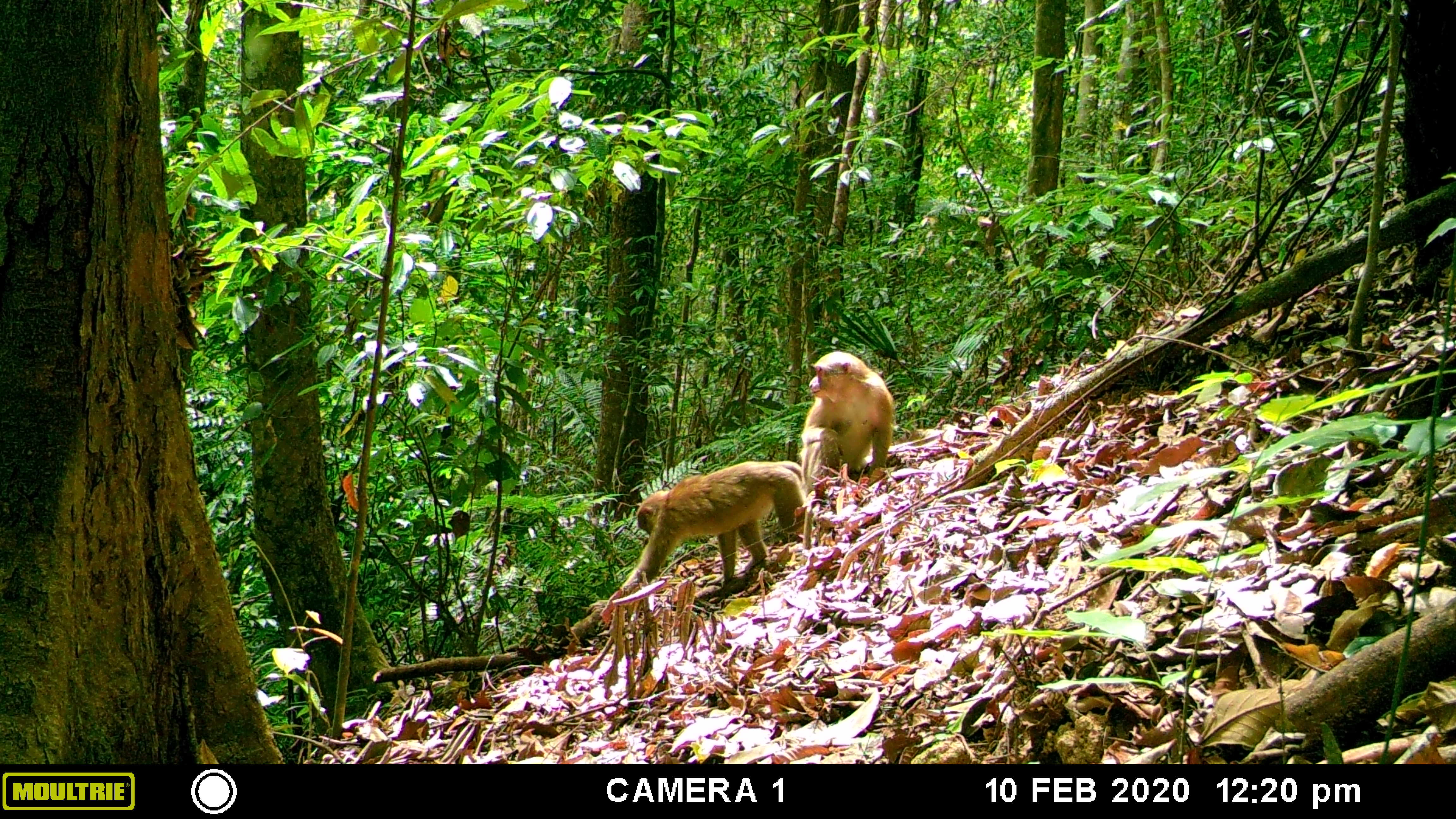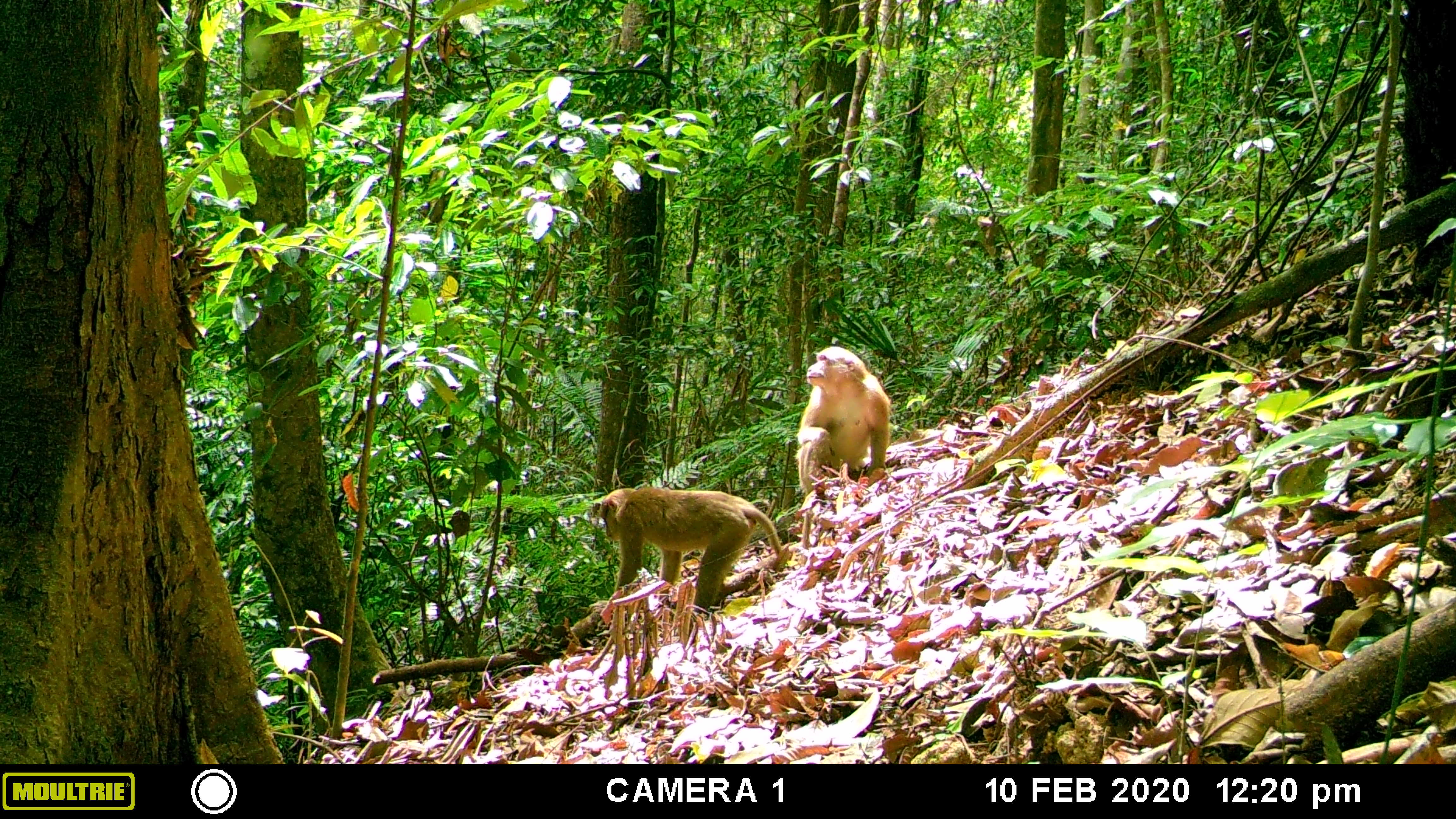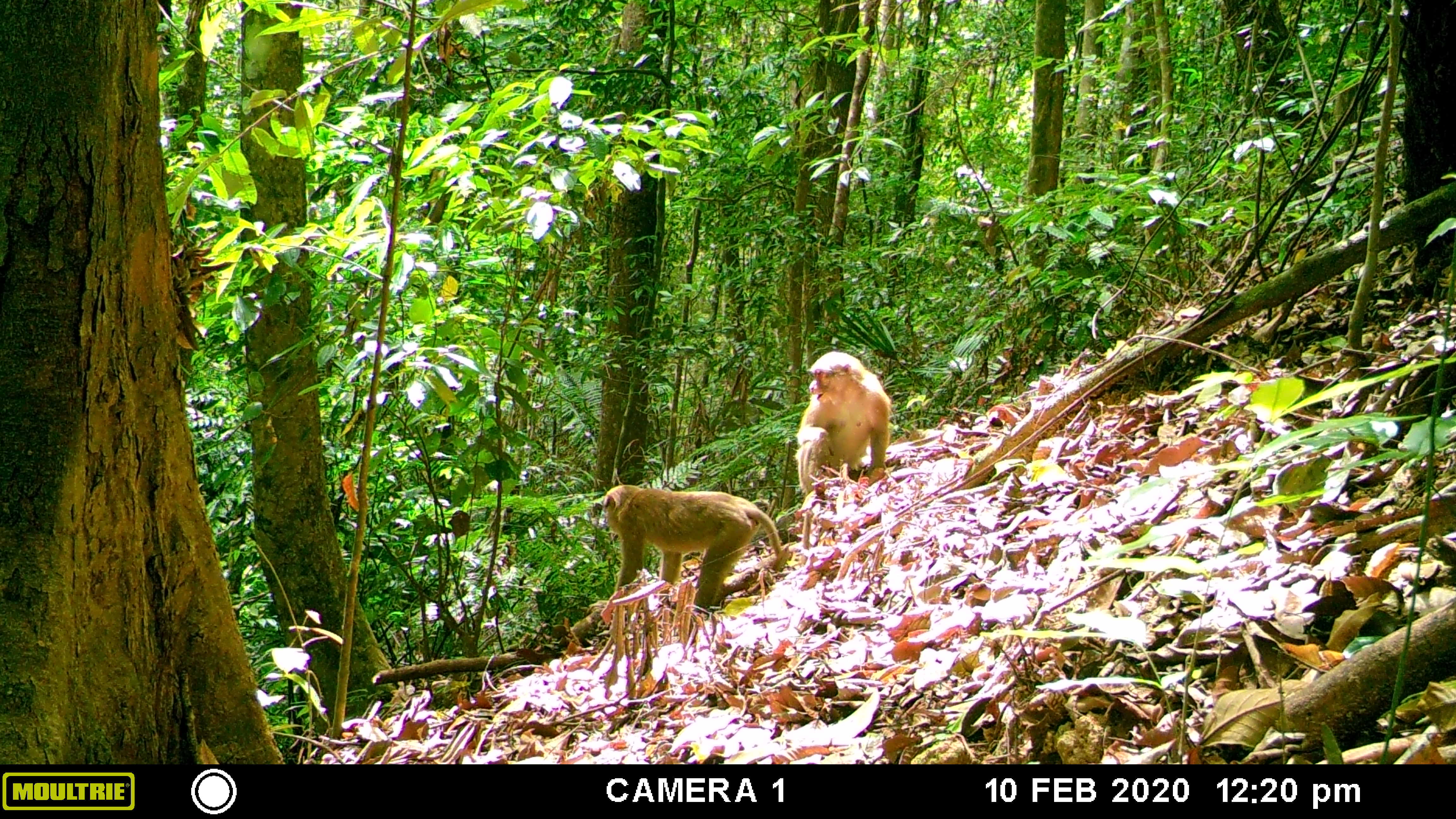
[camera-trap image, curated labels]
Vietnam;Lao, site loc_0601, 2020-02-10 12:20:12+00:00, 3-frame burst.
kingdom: Animalia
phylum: Chordata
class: Mammalia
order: Primates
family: Cercopithecidae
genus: Macaca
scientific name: Macaca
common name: macaques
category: assam or rhesus macaque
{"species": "assam or rhesus macaque (macaques) (Macaca)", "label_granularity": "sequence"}